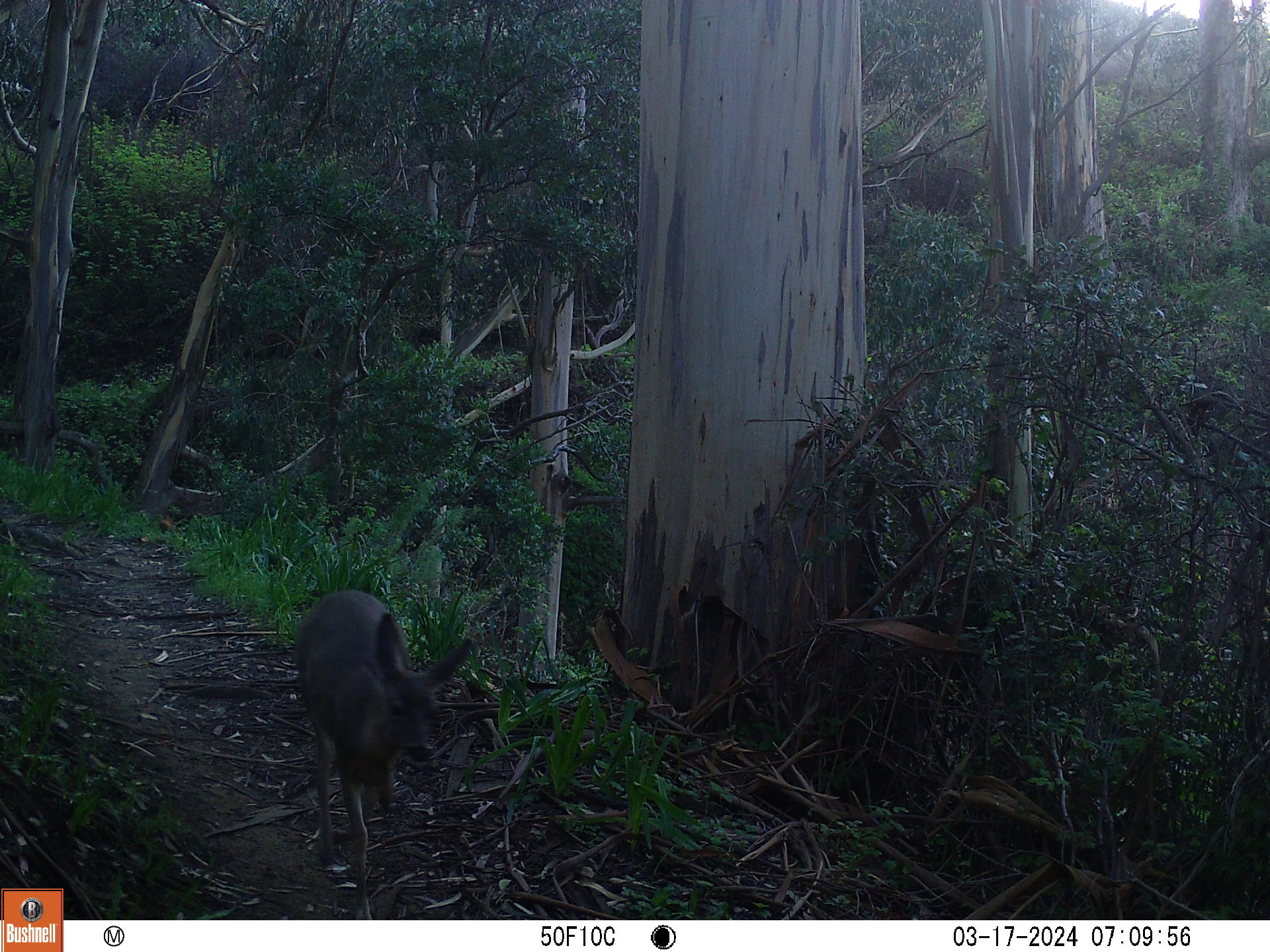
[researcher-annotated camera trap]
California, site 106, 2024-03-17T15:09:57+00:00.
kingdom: Animalia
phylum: Chordata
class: Mammalia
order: Artiodactyla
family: Cervidae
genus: Odocoileus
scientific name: Odocoileus hemionus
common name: mule deer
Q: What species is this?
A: Mule deer (Odocoileus hemionus).